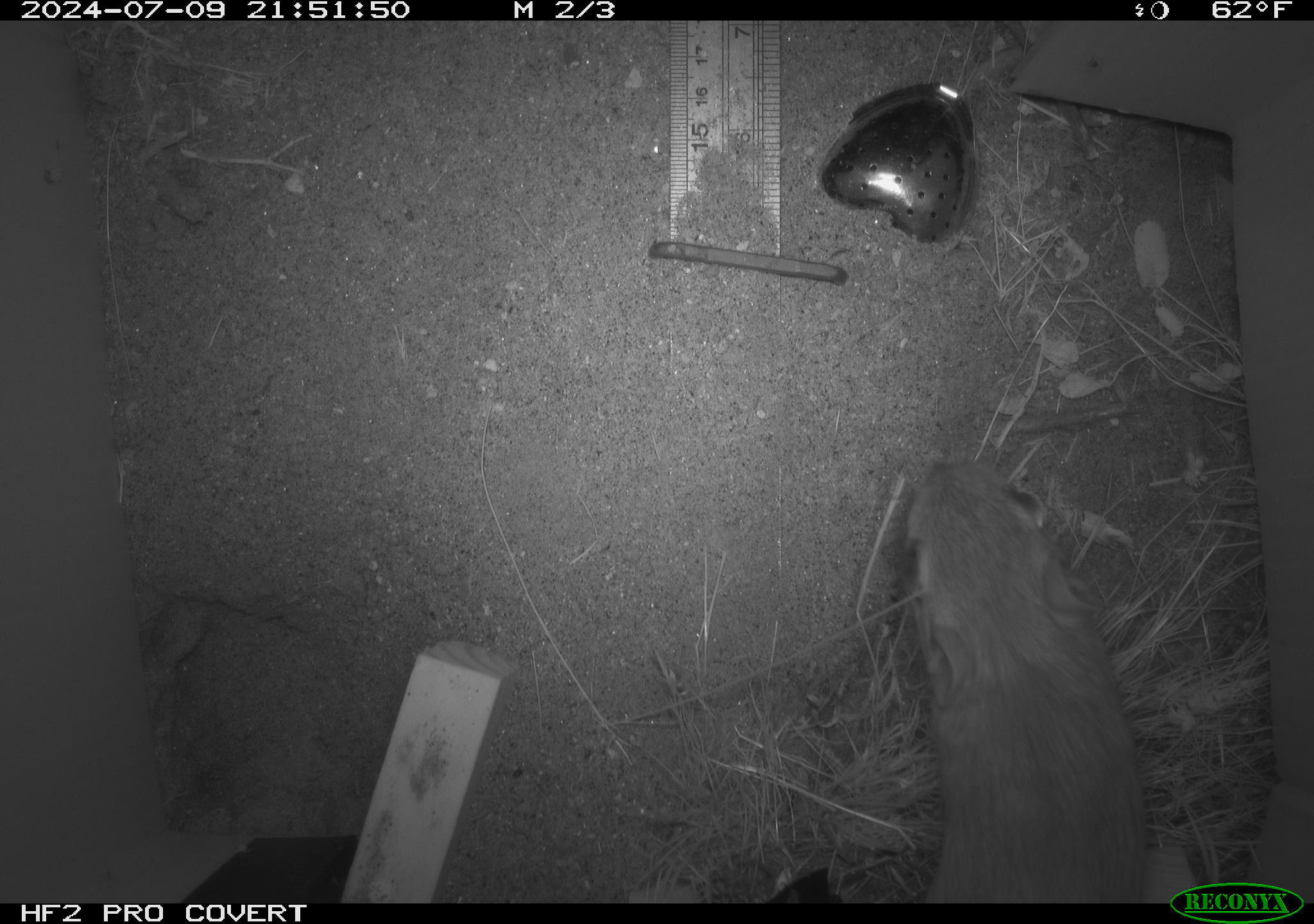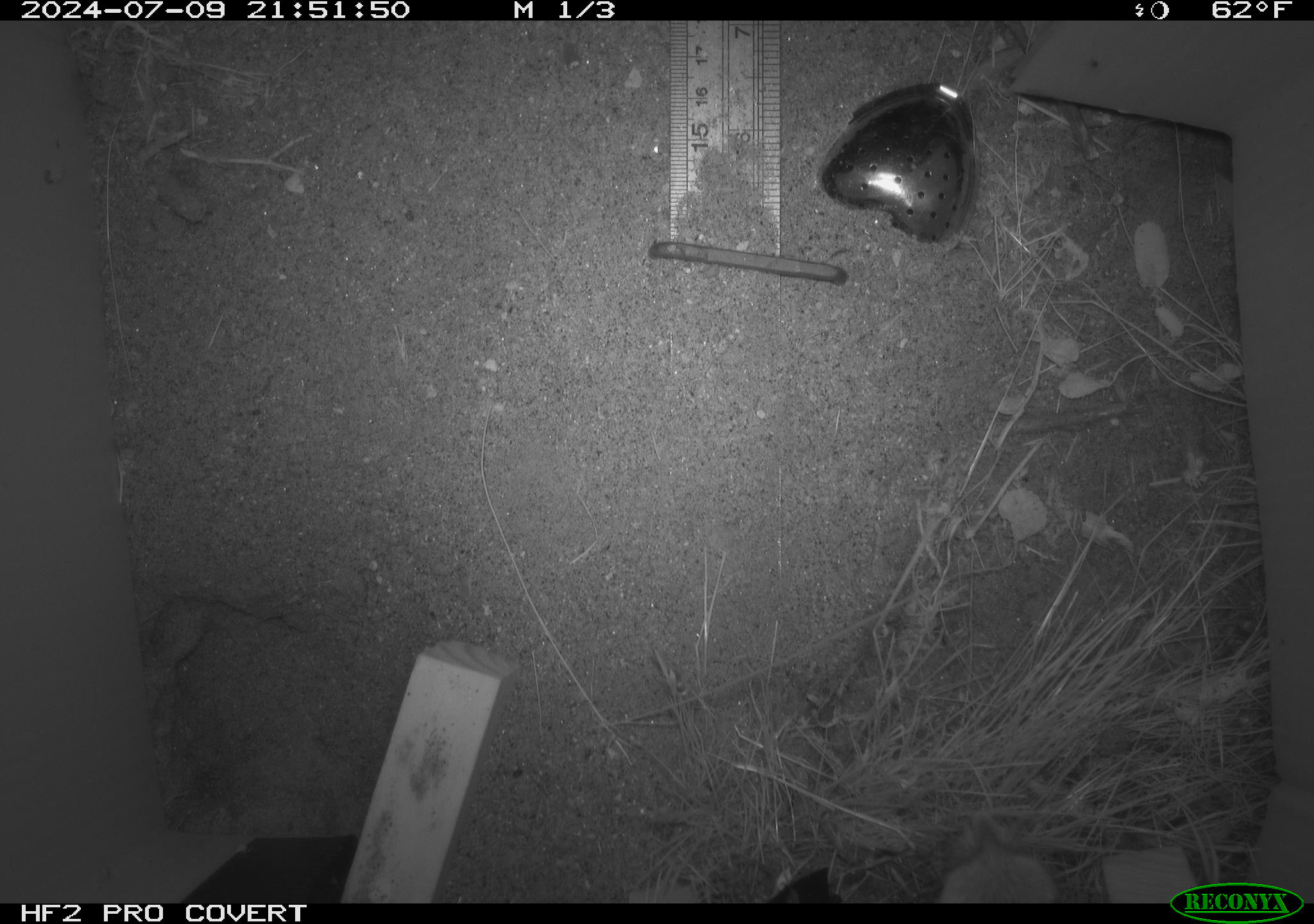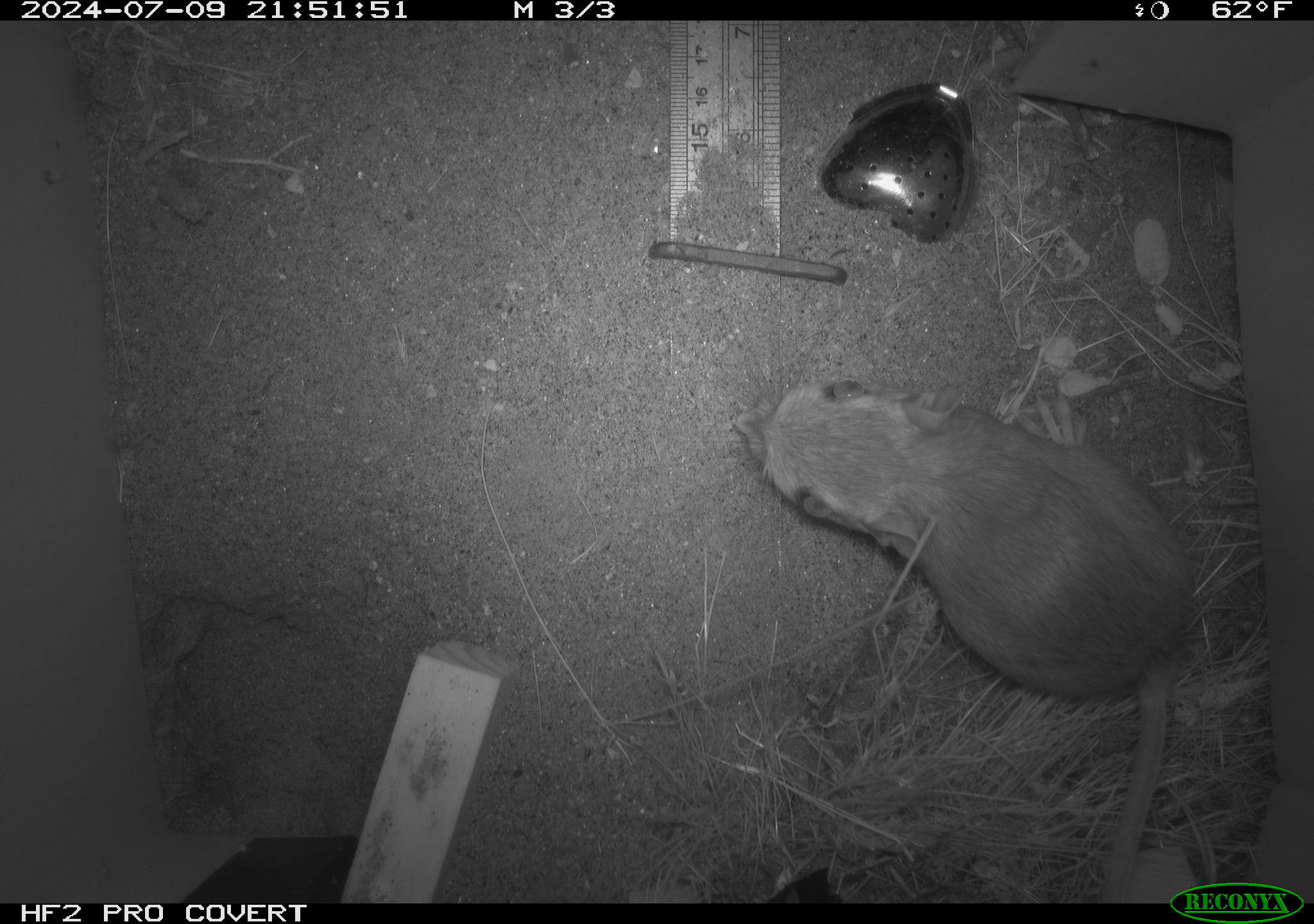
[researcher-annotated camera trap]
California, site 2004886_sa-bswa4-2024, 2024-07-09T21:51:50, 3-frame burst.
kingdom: Animalia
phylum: Chordata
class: Mammalia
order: Rodentia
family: Heteromyidae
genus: Dipodomys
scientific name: Dipodomys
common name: kangaroo rats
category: dipodomys species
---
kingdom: Animalia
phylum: Chordata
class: Mammalia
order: Rodentia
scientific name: Rodentia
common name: rodent